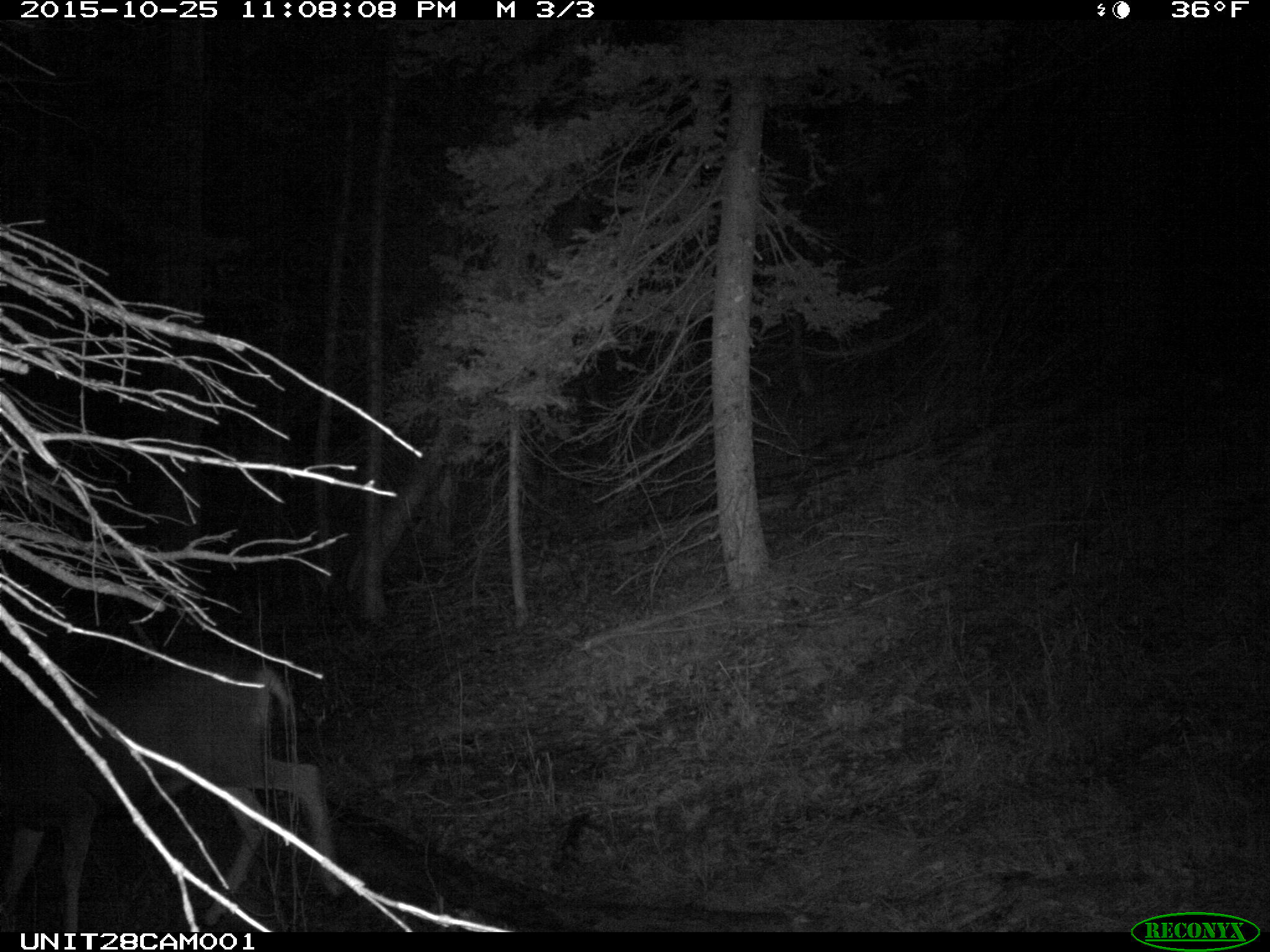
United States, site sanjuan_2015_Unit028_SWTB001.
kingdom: Animalia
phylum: Chordata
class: Mammalia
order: Artiodactyla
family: Cervidae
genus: Odocoileus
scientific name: Odocoileus hemionus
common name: mule deer